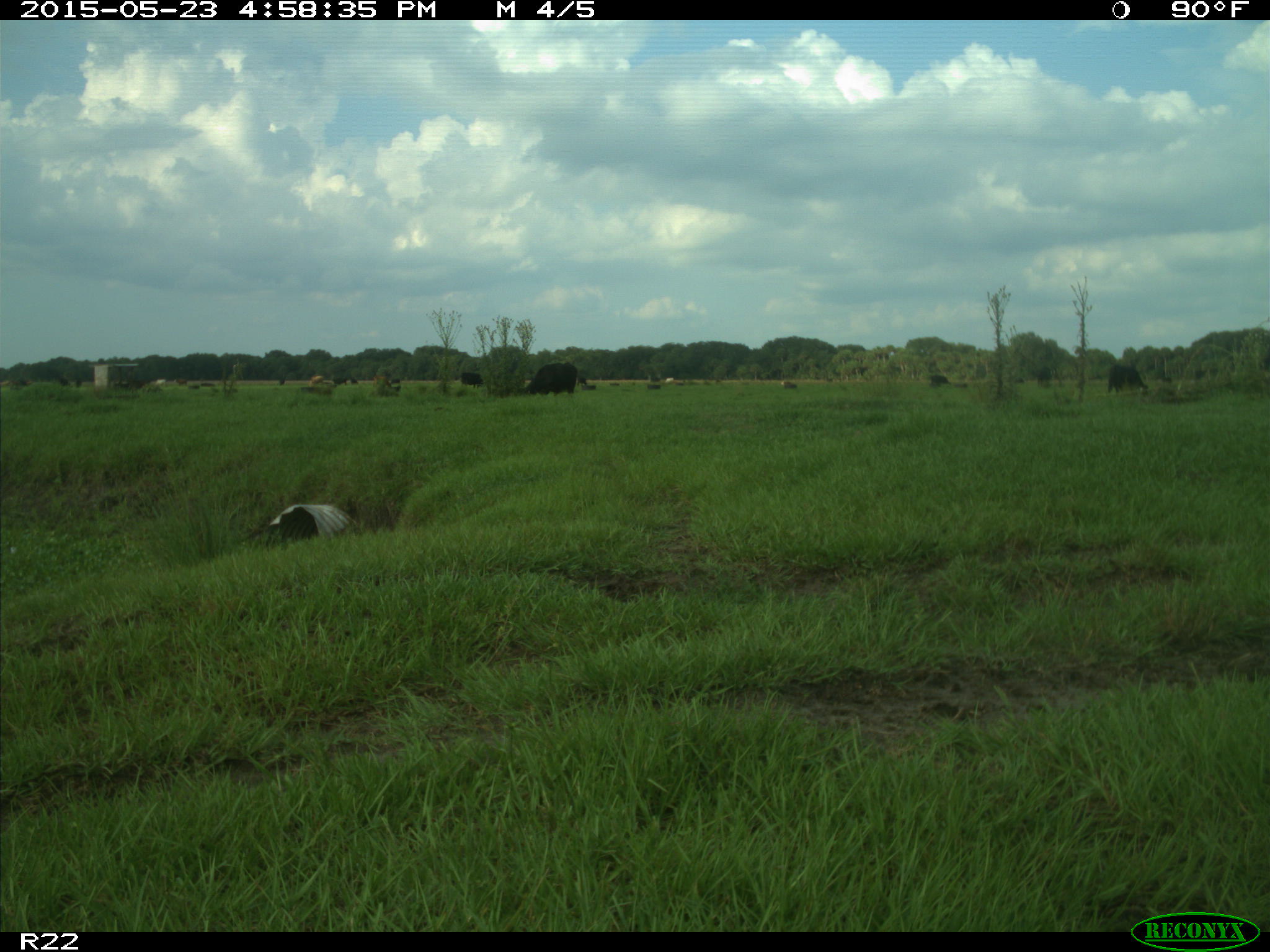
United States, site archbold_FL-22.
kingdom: Animalia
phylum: Chordata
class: Mammalia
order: Artiodactyla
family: Bovidae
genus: Bos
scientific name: Bos taurus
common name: domestic cow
Bos taurus (domestic cow).